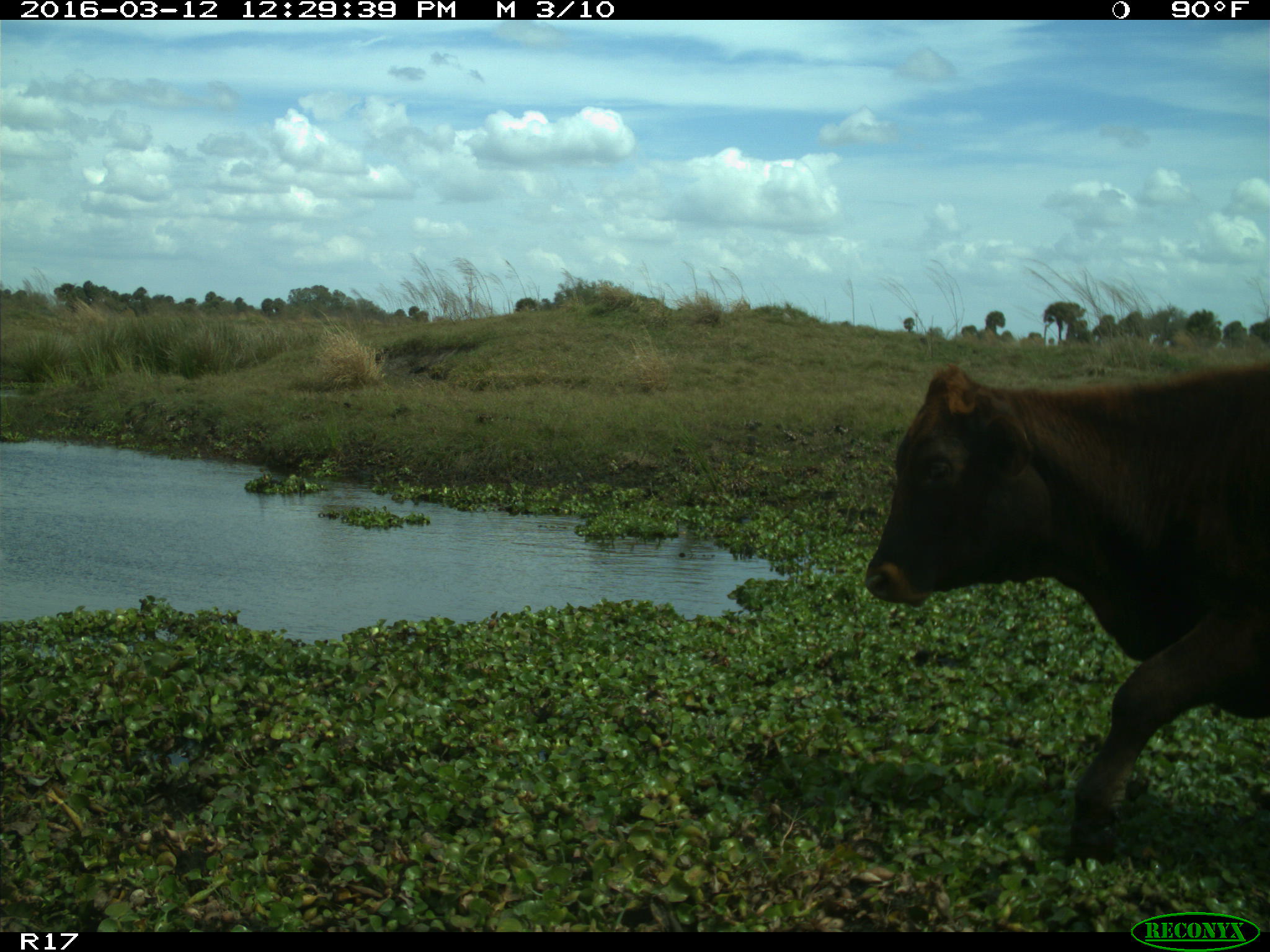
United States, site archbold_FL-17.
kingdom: Animalia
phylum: Chordata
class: Mammalia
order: Artiodactyla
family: Bovidae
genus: Bos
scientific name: Bos taurus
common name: domestic cow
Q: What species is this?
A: Bos taurus (domestic cow).